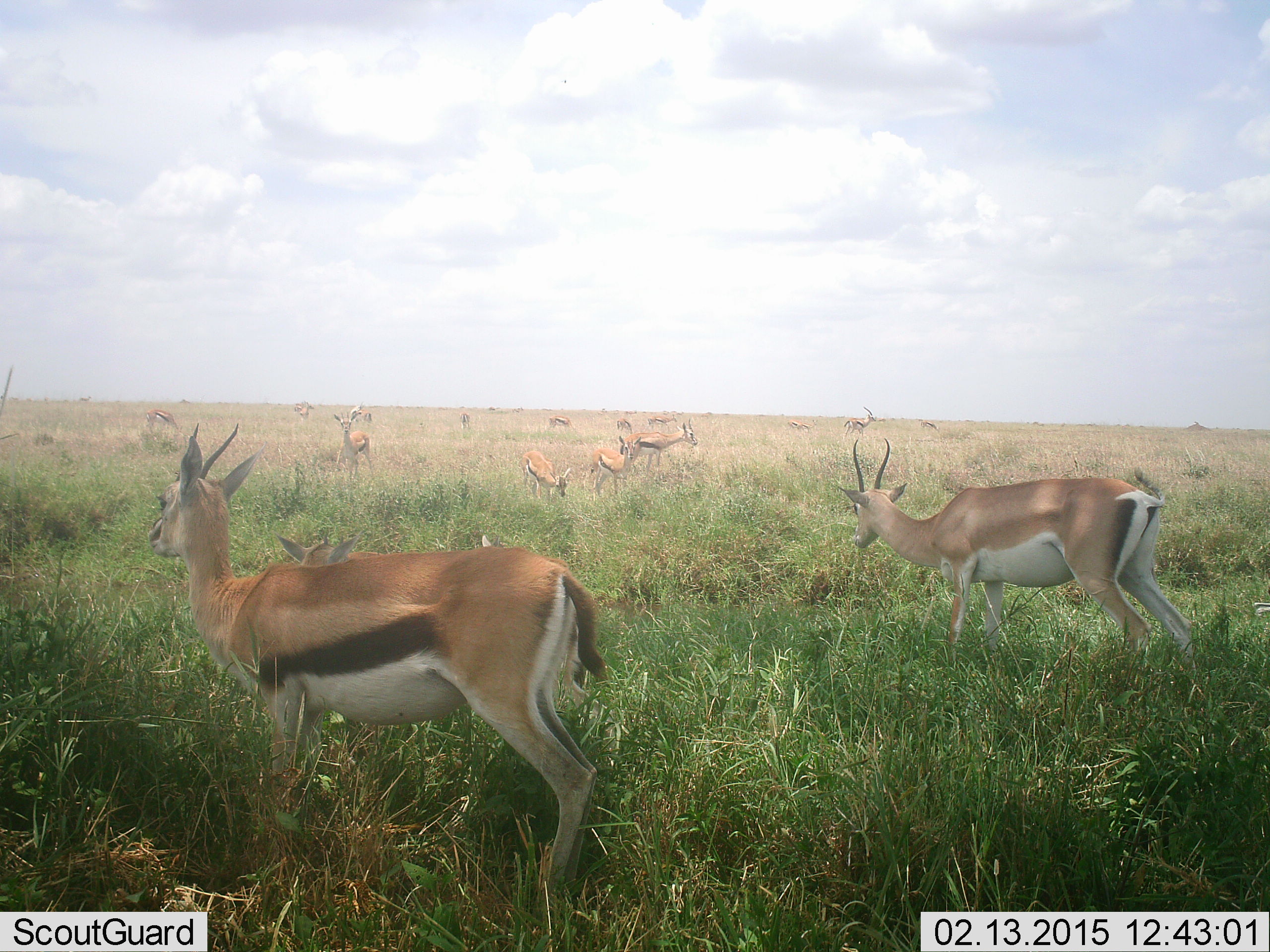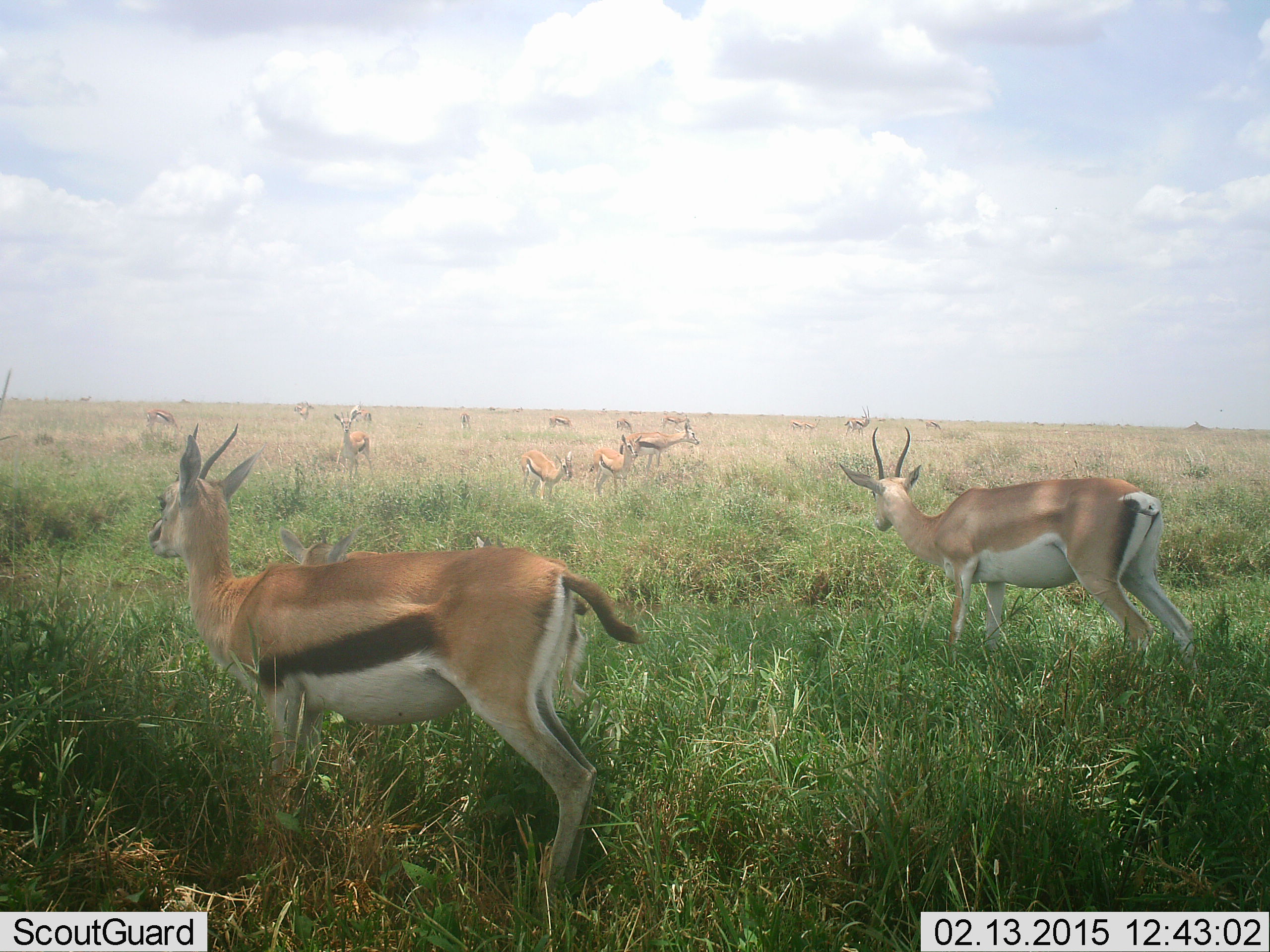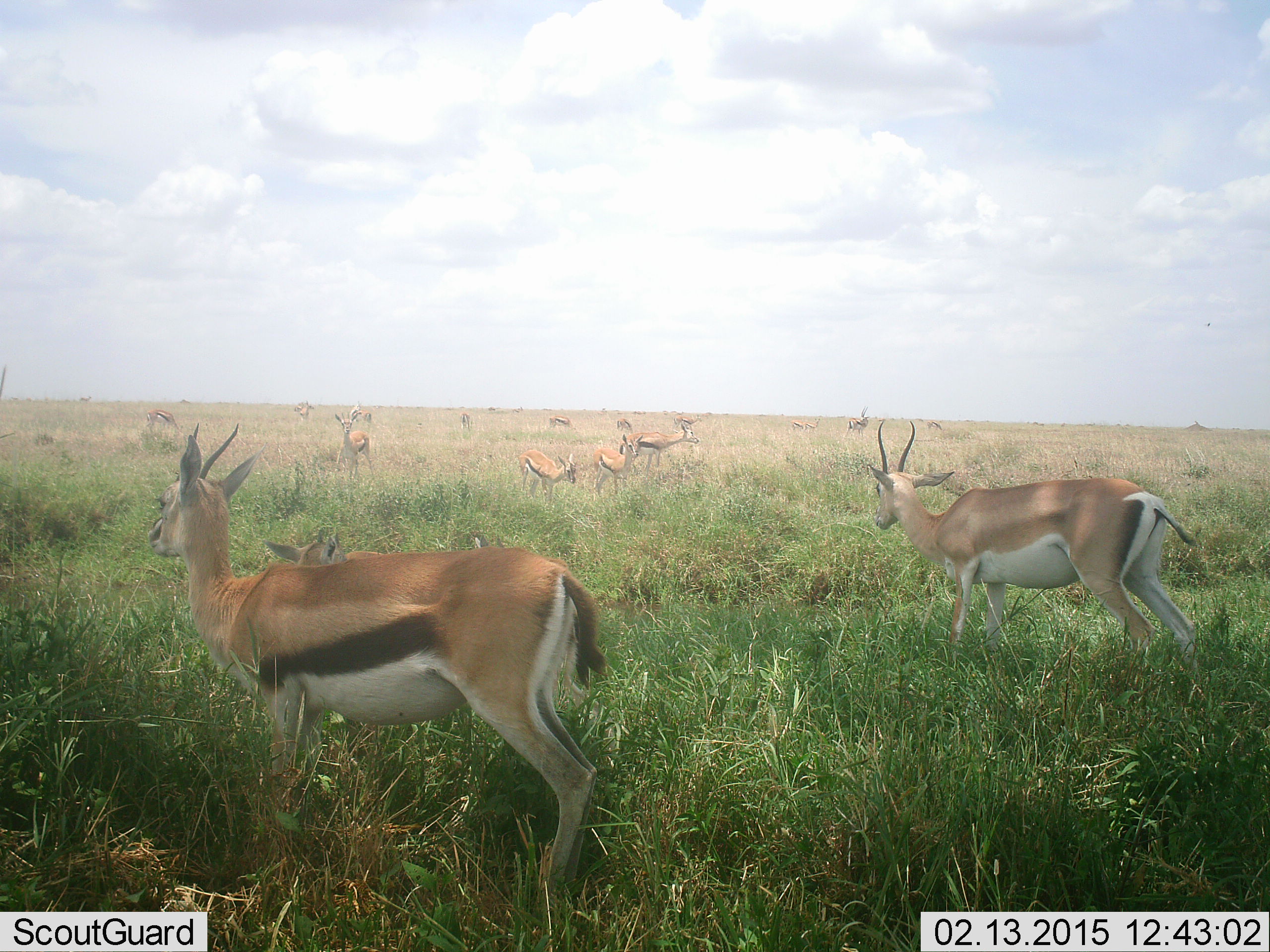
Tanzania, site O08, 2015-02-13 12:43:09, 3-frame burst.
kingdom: Animalia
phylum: Chordata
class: Mammalia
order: Artiodactyla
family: Bovidae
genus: Eudorcas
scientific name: Eudorcas thomsonii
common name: thomson's gazelle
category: gazellethomsons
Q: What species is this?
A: Gazellethomsons (thomson's gazelle) (Eudorcas thomsonii).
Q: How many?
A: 11-50.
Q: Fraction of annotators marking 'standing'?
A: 88%.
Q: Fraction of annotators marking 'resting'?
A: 19%.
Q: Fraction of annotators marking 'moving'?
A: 19%.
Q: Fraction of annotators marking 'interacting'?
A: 0%.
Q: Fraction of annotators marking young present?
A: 6%.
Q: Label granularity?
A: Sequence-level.